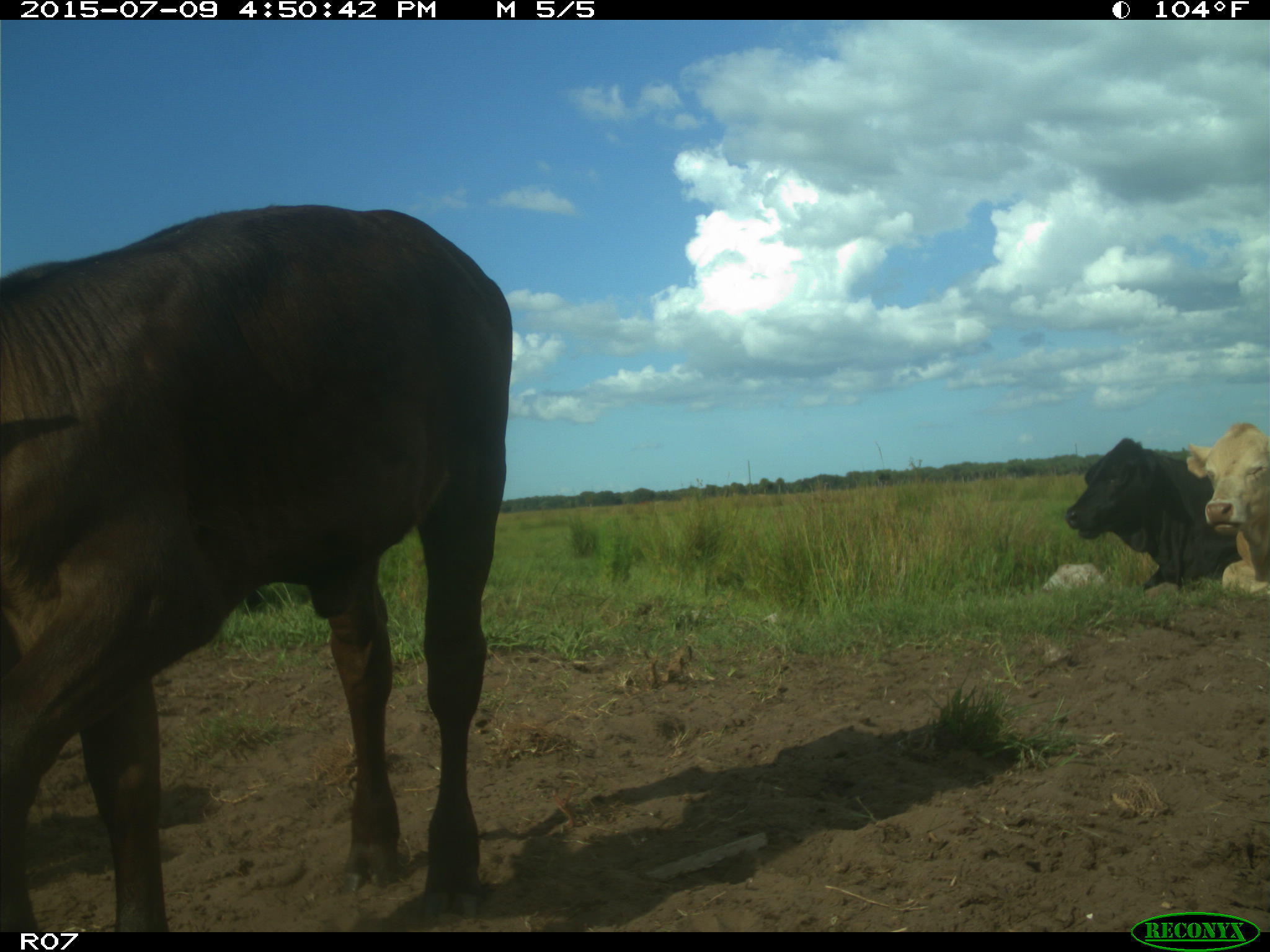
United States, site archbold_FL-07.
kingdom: Animalia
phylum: Chordata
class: Mammalia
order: Artiodactyla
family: Bovidae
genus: Bos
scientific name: Bos taurus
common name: domestic cow